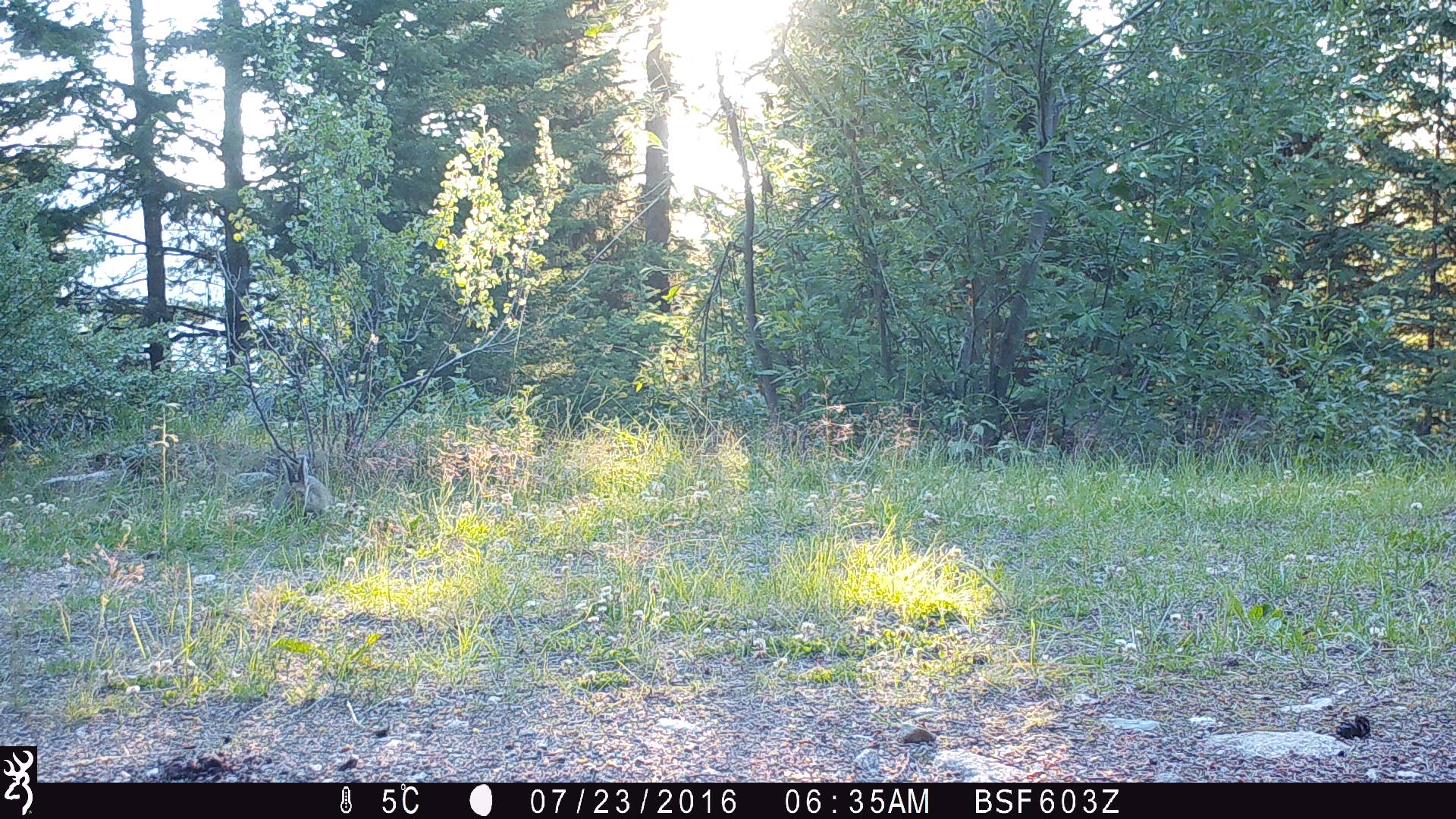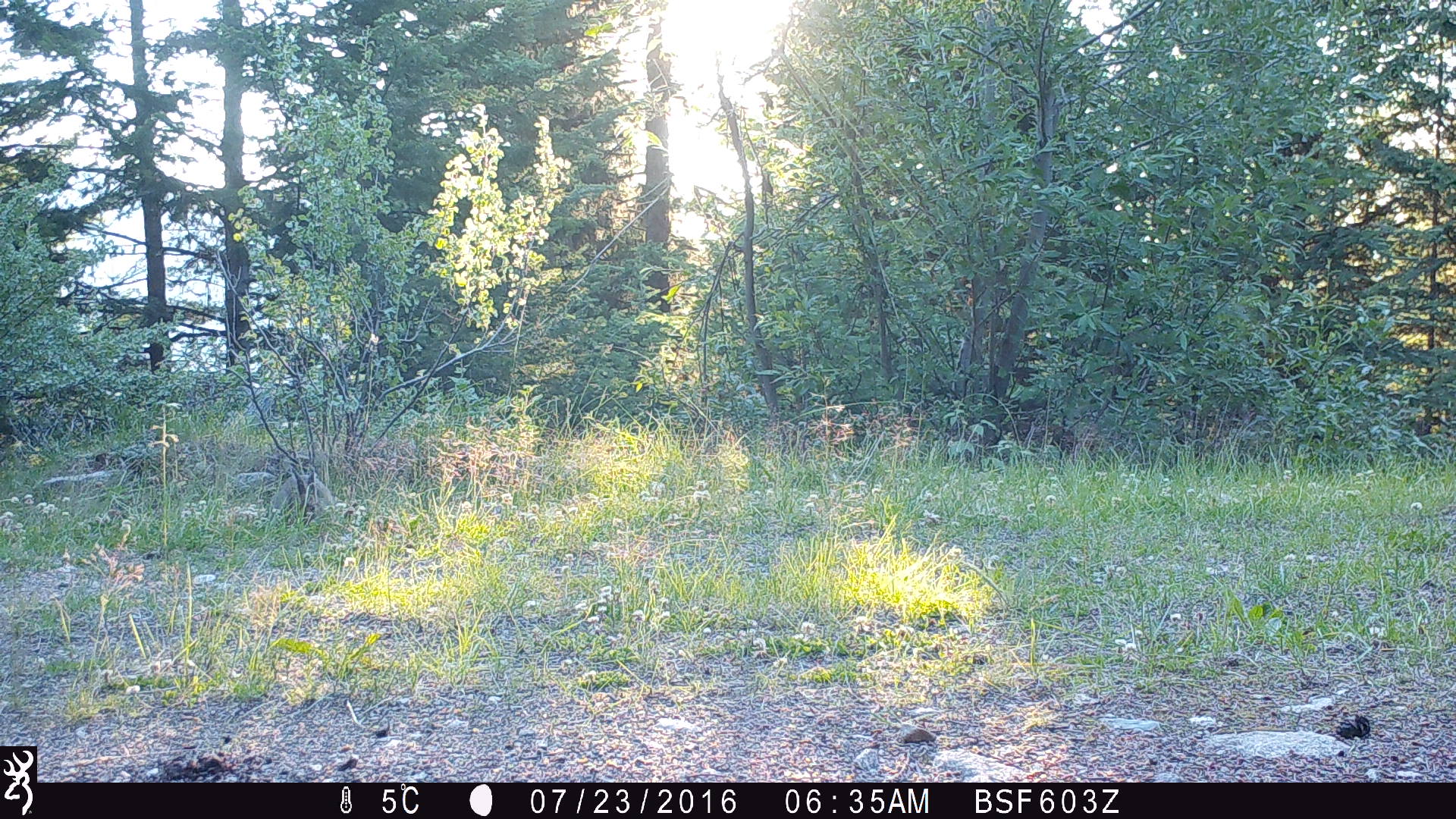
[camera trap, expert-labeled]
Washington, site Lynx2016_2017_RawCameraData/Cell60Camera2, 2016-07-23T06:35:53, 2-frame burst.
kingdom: Animalia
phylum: Chordata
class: Mammalia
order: Lagomorpha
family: Leporidae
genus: Lepus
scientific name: Lepus americanus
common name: snowshoe hare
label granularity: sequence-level